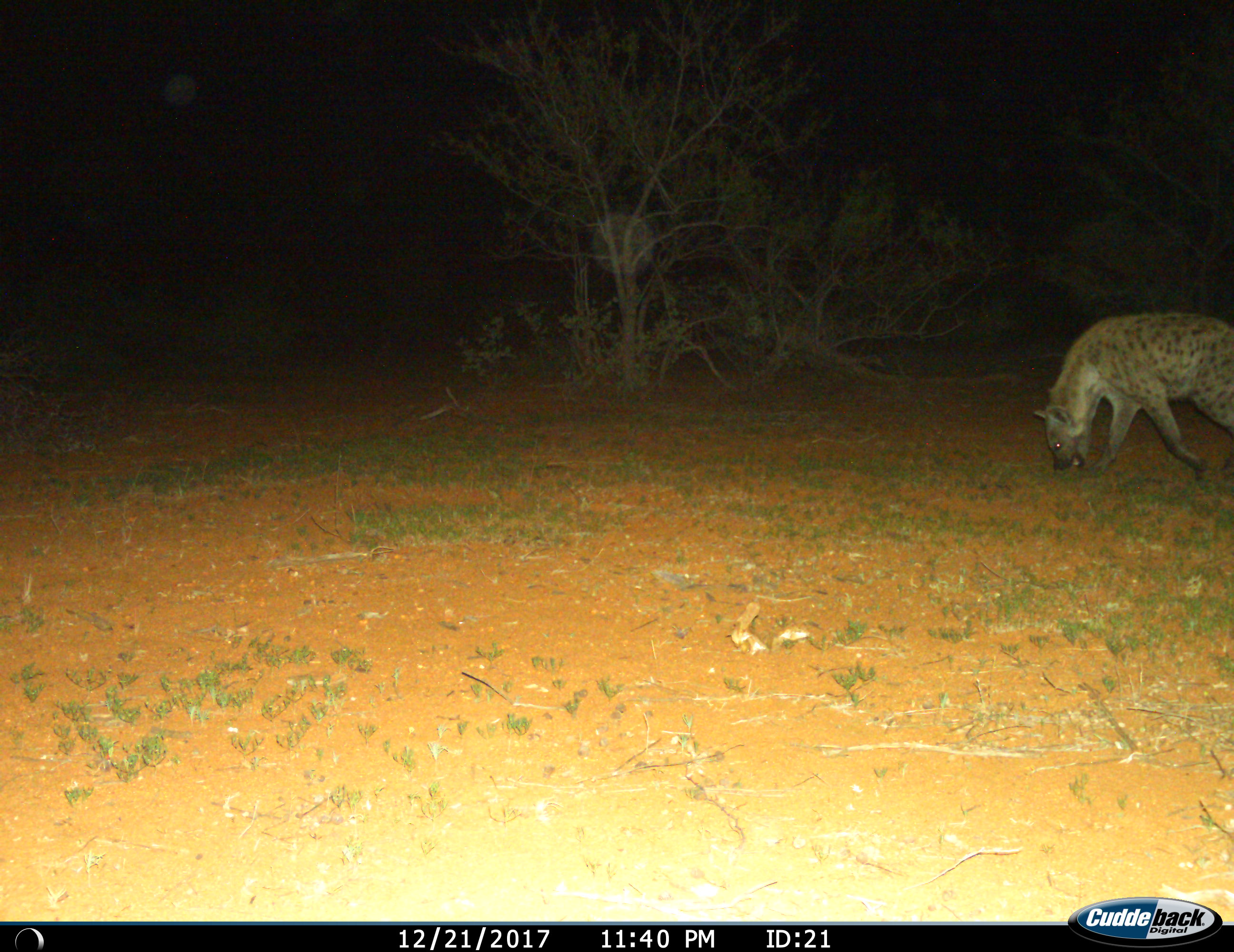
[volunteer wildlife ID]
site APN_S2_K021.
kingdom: Animalia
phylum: Chordata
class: Mammalia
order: Carnivora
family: Hyaenidae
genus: Crocuta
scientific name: Crocuta crocuta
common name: spotted hyena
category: hyenaspotted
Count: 1.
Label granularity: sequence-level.